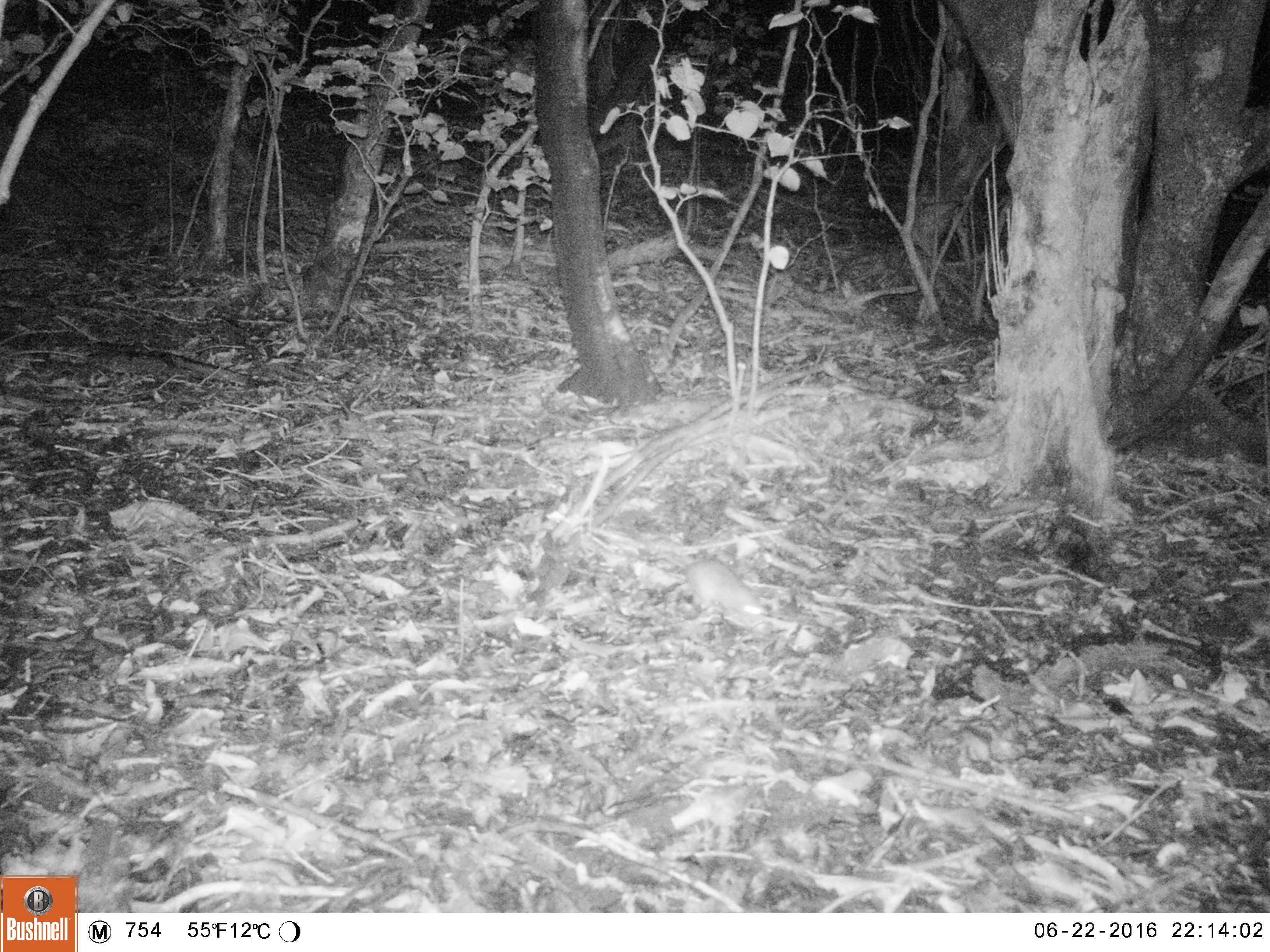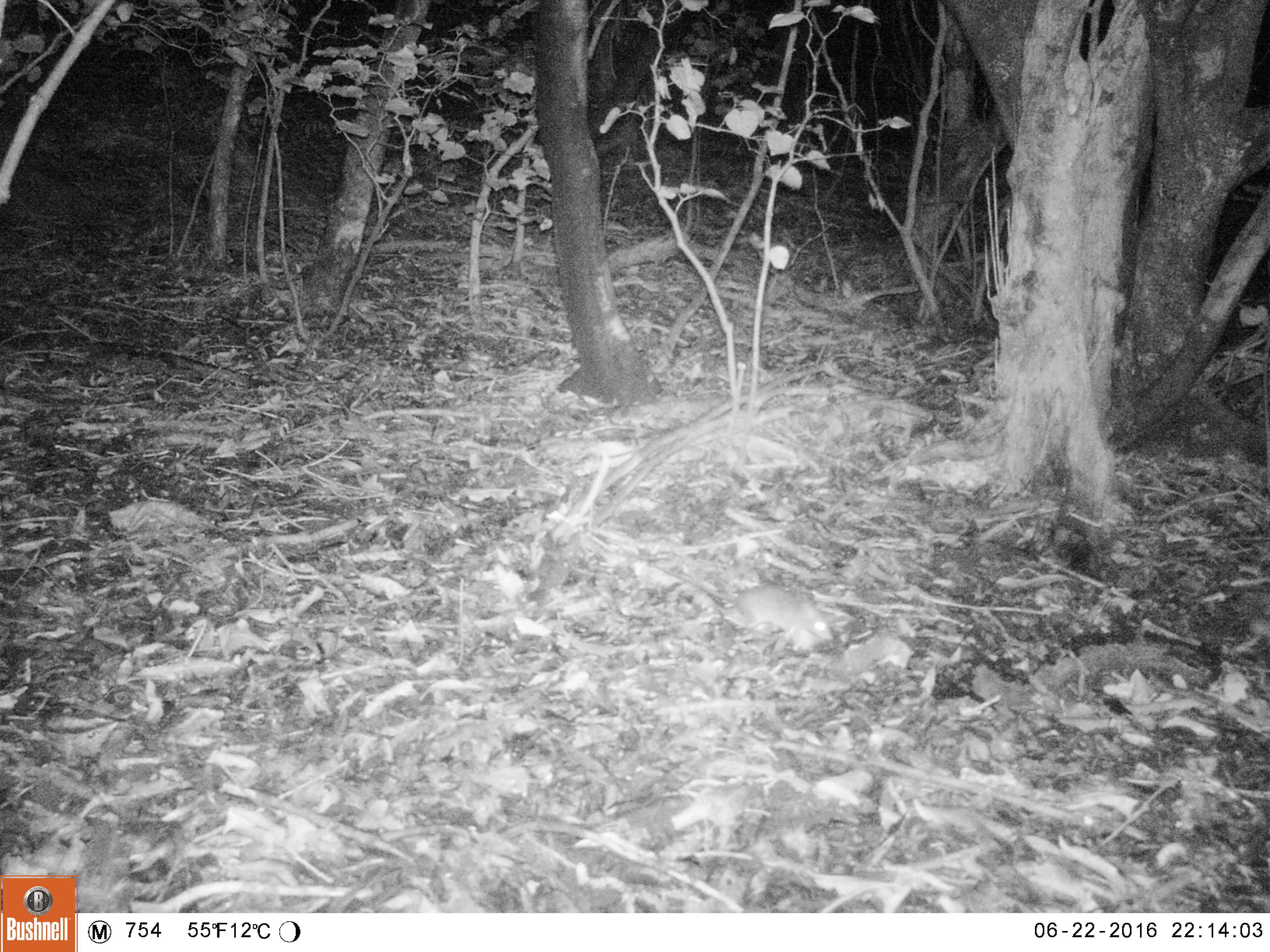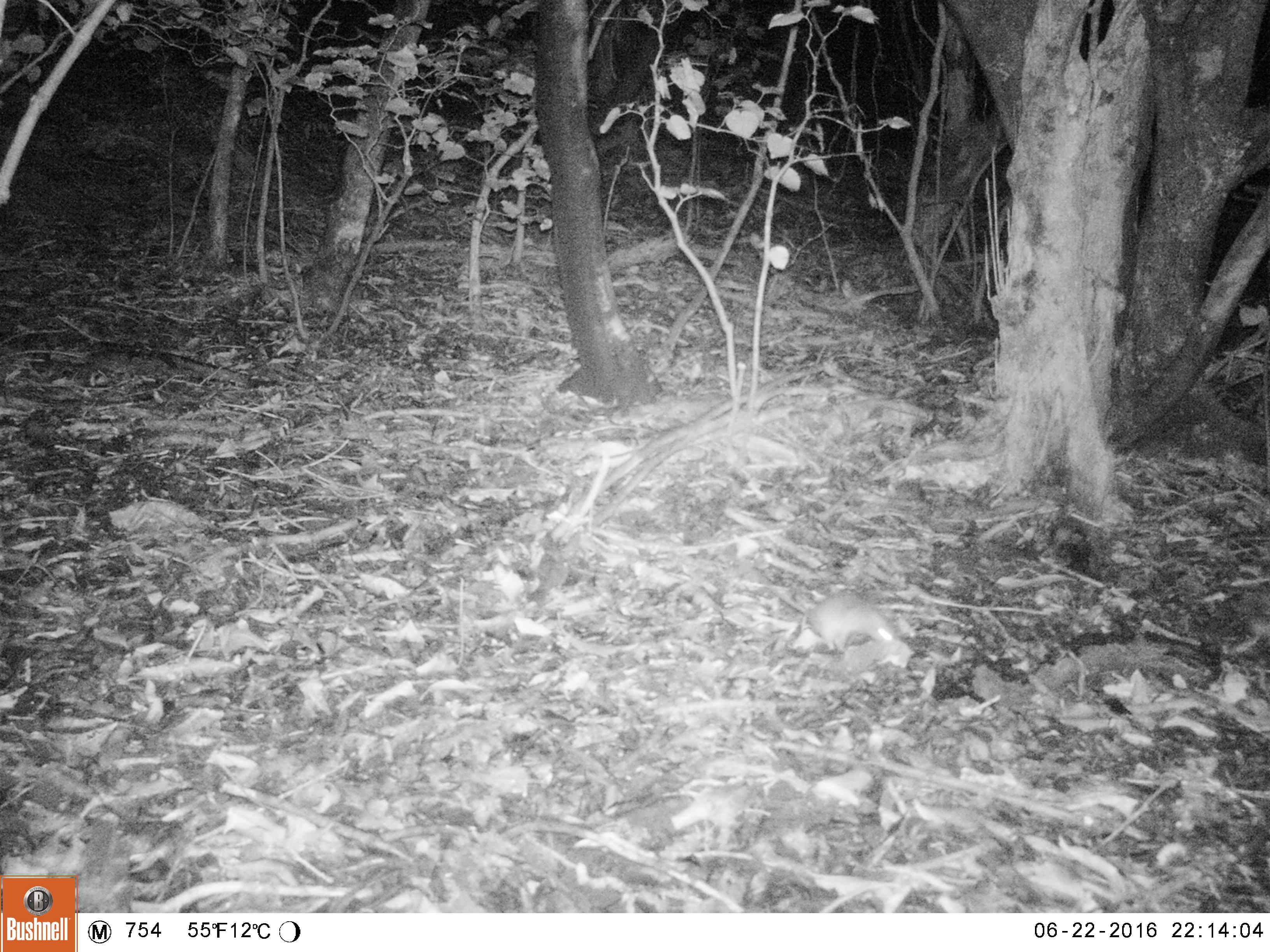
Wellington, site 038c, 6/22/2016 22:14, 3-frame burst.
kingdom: Animalia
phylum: Chordata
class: Mammalia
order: Rodentia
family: Muridae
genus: Rattus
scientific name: Rattus rattus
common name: ship rat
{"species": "ship rat (Rattus rattus)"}